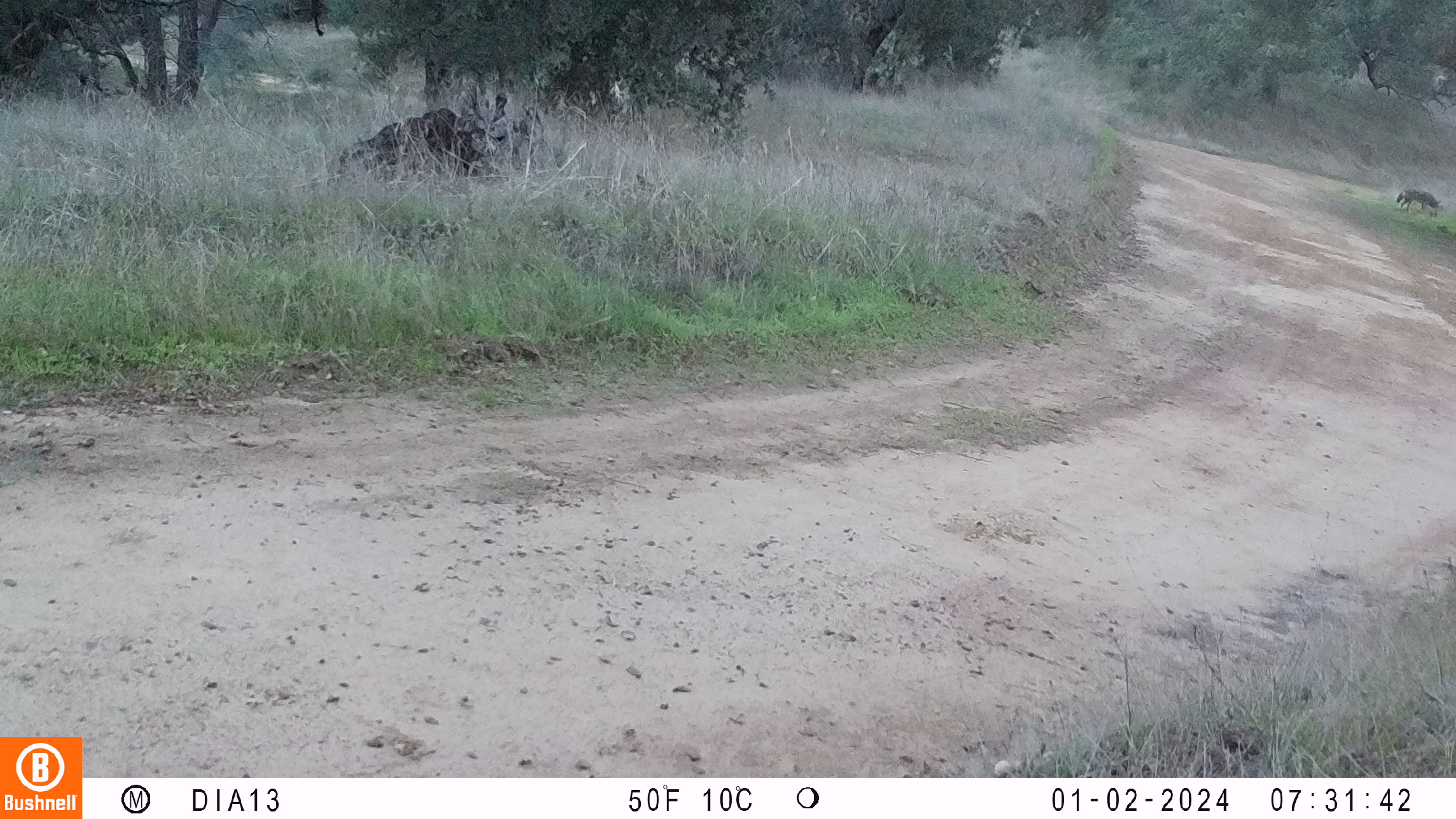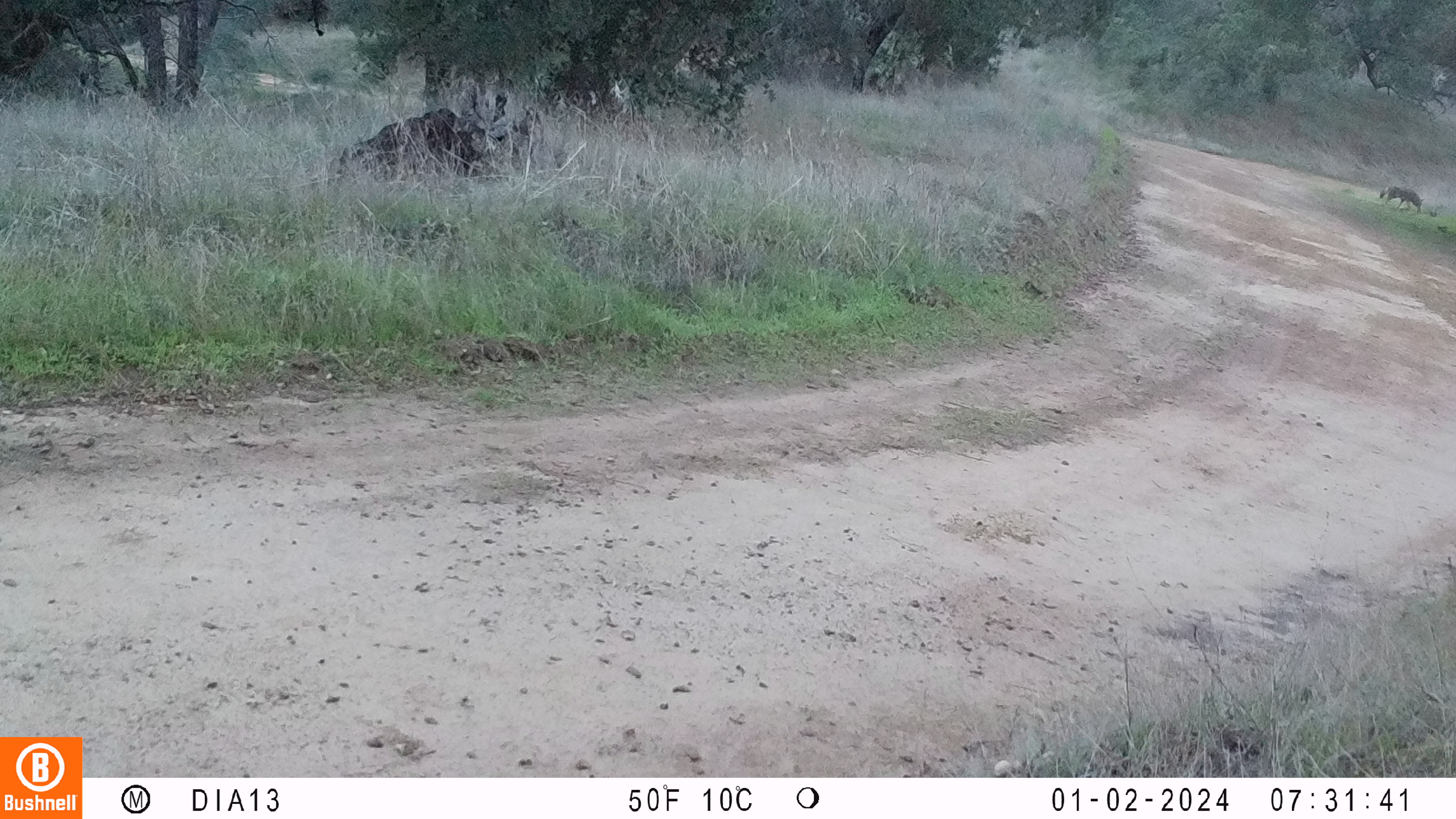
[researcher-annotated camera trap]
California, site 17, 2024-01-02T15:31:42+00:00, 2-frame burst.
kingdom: Animalia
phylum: Chordata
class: Mammalia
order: Carnivora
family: Canidae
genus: Canis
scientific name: Canis latrans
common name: coyote